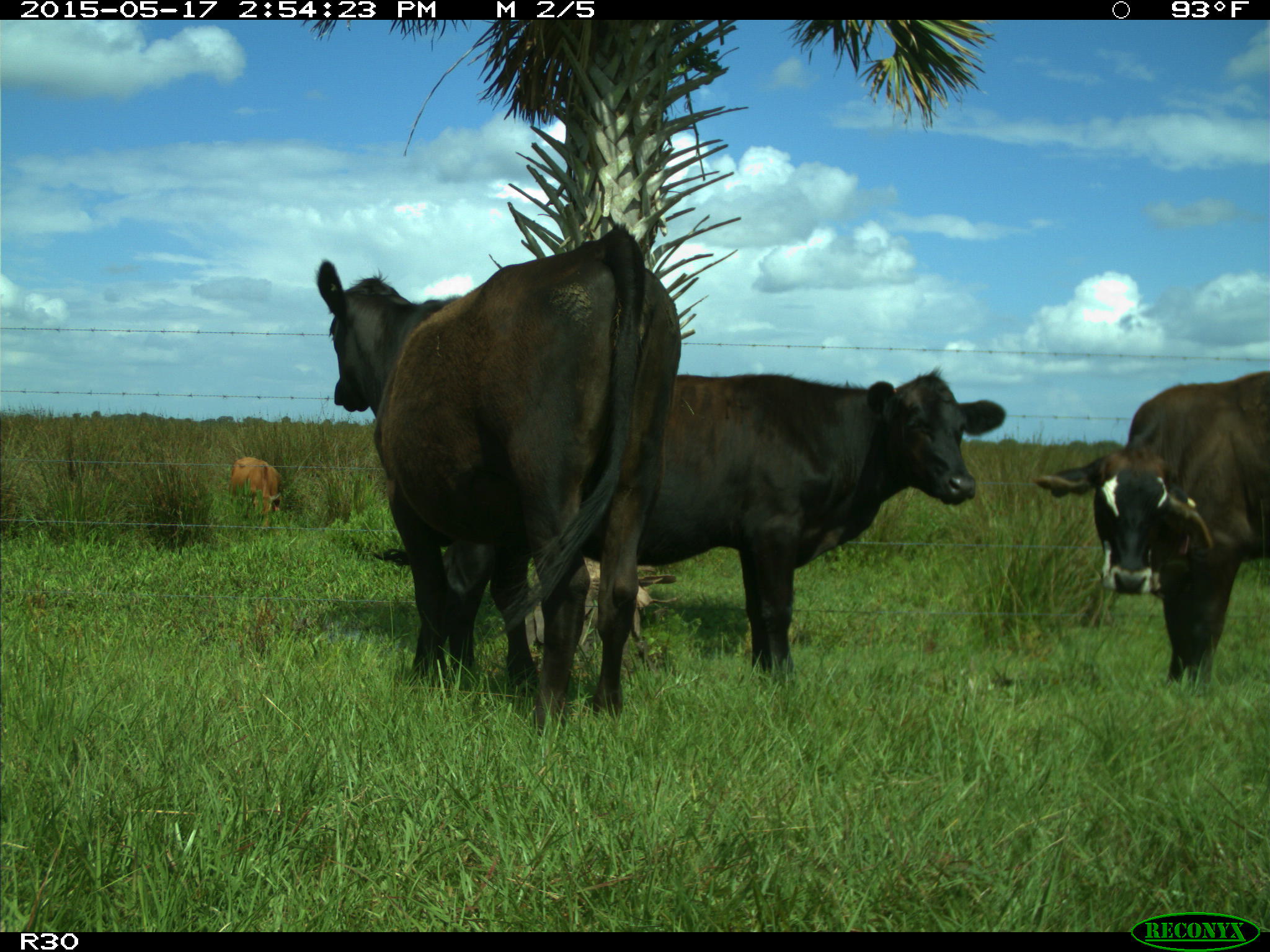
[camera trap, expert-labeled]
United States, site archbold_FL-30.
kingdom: Animalia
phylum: Chordata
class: Mammalia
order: Artiodactyla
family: Bovidae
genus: Bos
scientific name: Bos taurus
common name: domestic cow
Bos taurus (domestic cow).